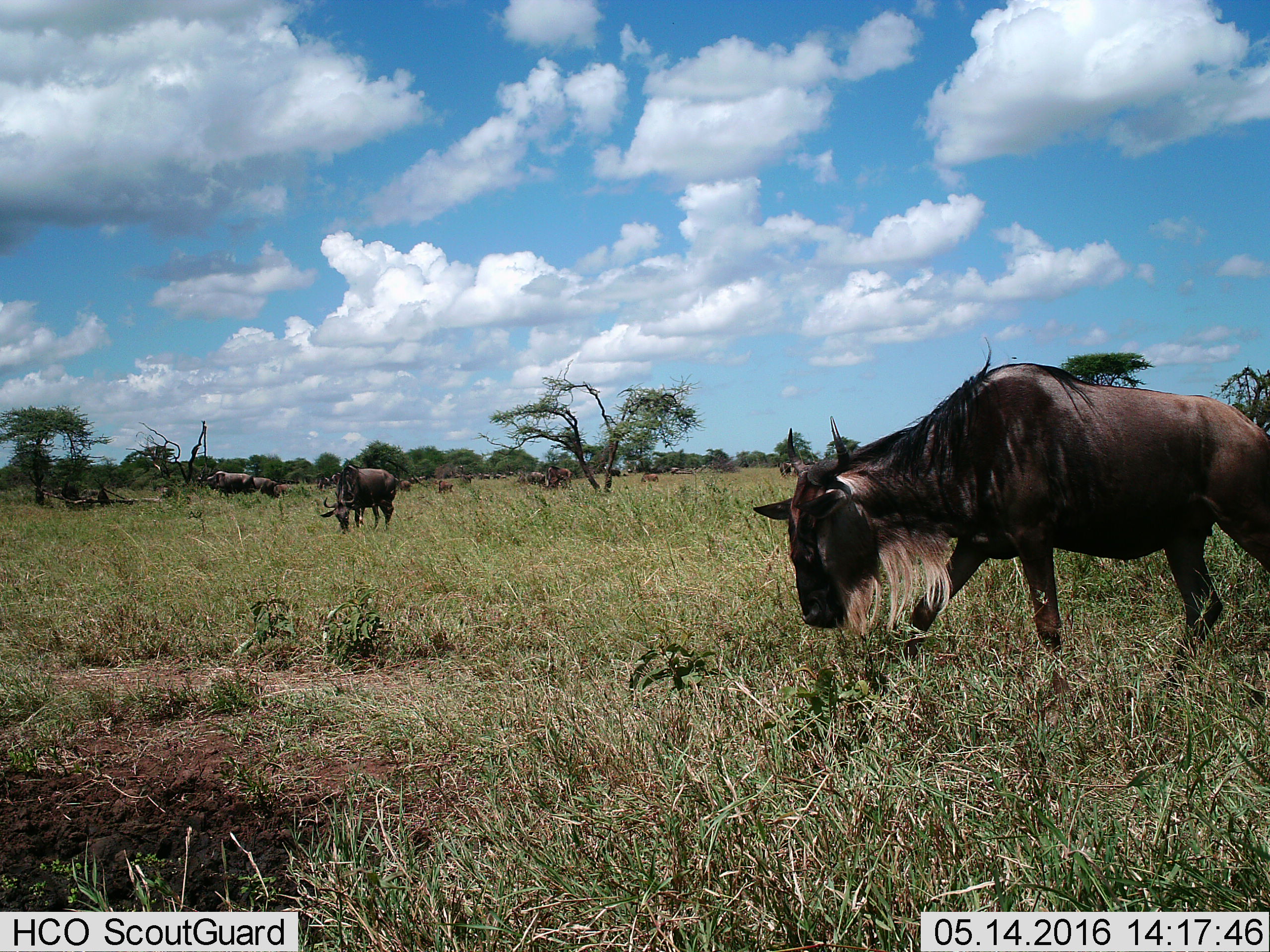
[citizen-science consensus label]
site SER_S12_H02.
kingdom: Animalia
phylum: Chordata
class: Mammalia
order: Artiodactyla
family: Bovidae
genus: Connochaetes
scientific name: Connochaetes taurinus taurinus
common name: blue wildebeest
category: wildebeestblue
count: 11-50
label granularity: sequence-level